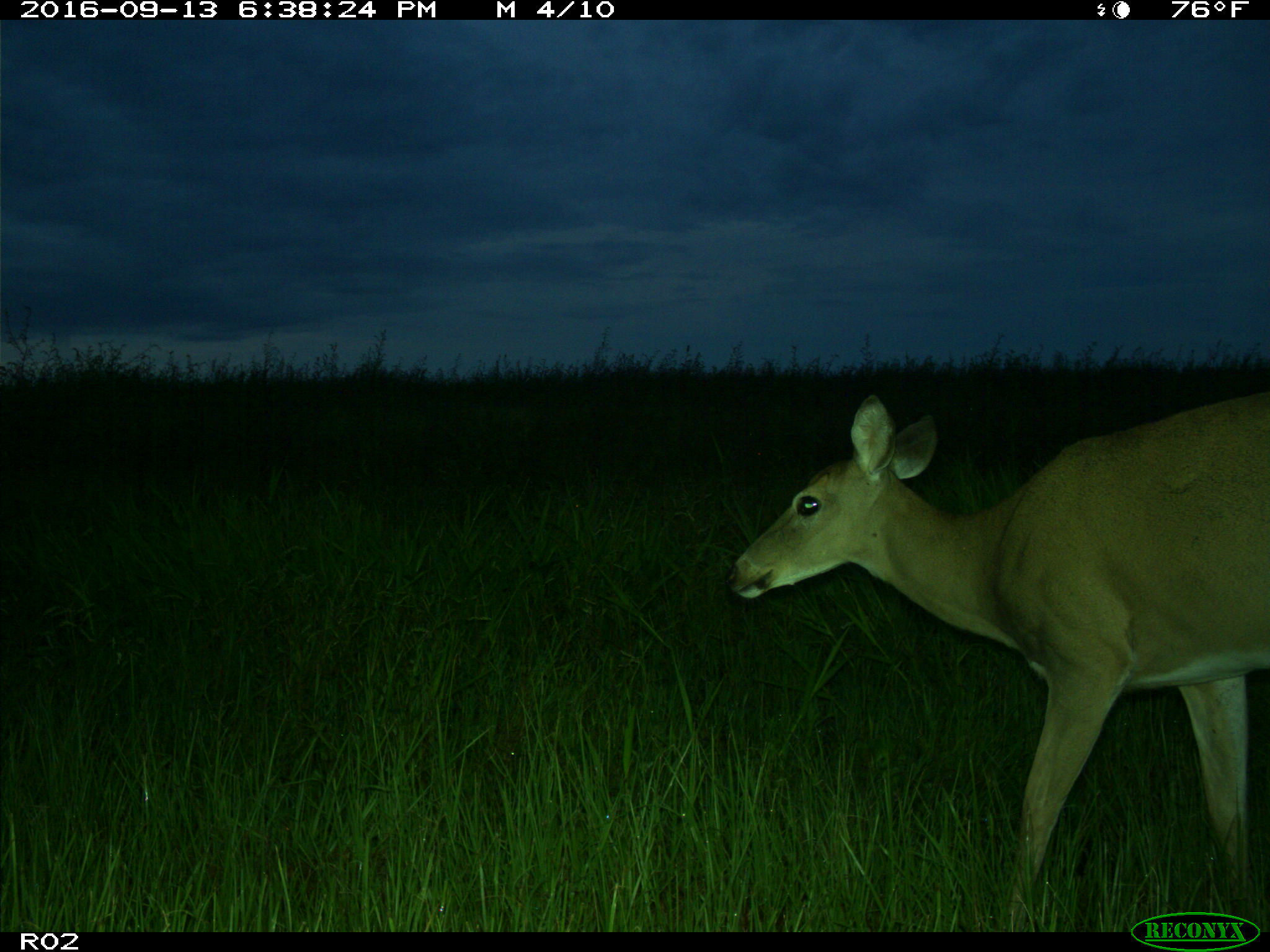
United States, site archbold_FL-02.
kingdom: Animalia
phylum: Chordata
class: Mammalia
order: Artiodactyla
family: Cervidae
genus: Odocoileus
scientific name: Odocoileus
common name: deer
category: unidentified deer